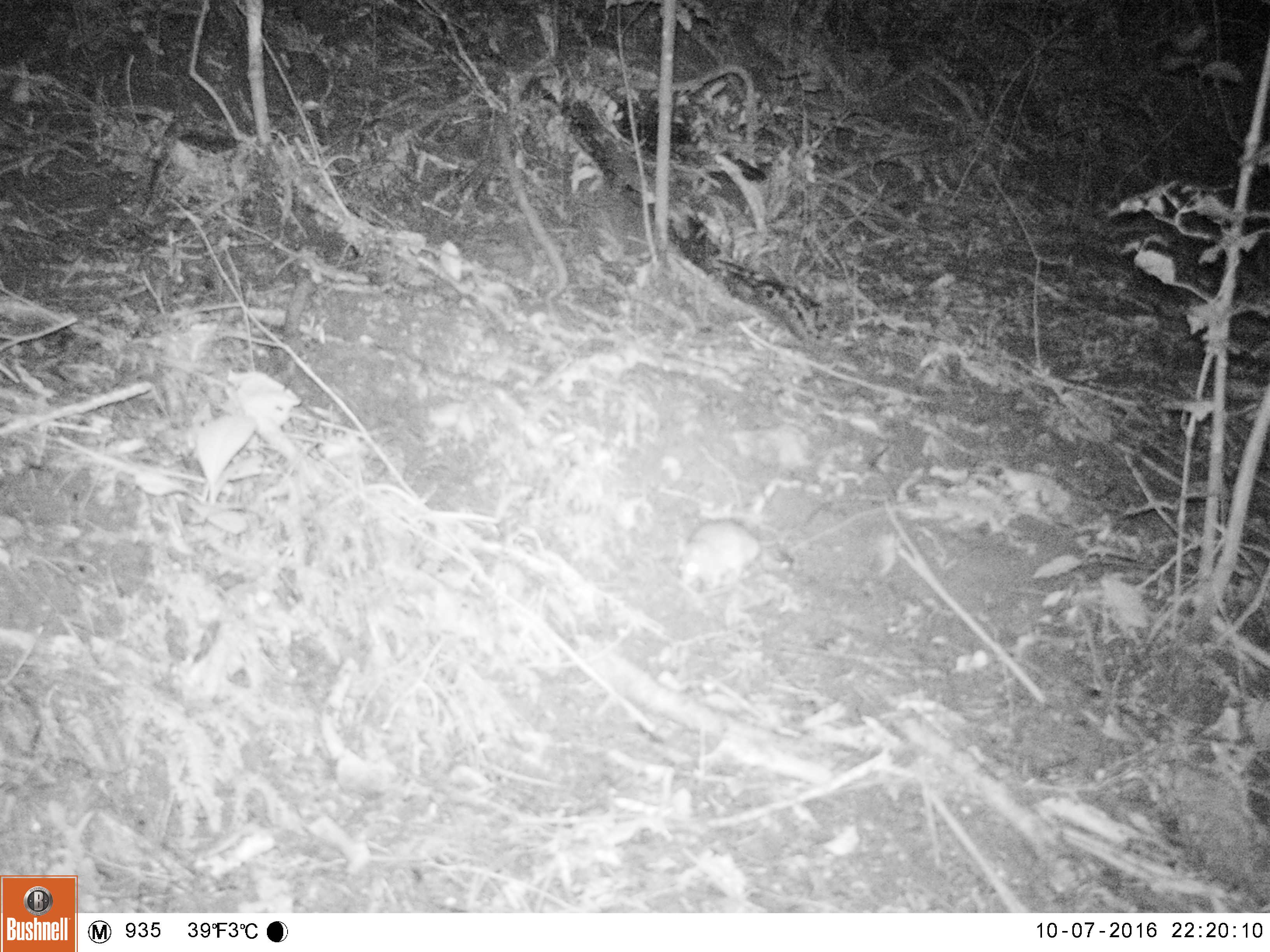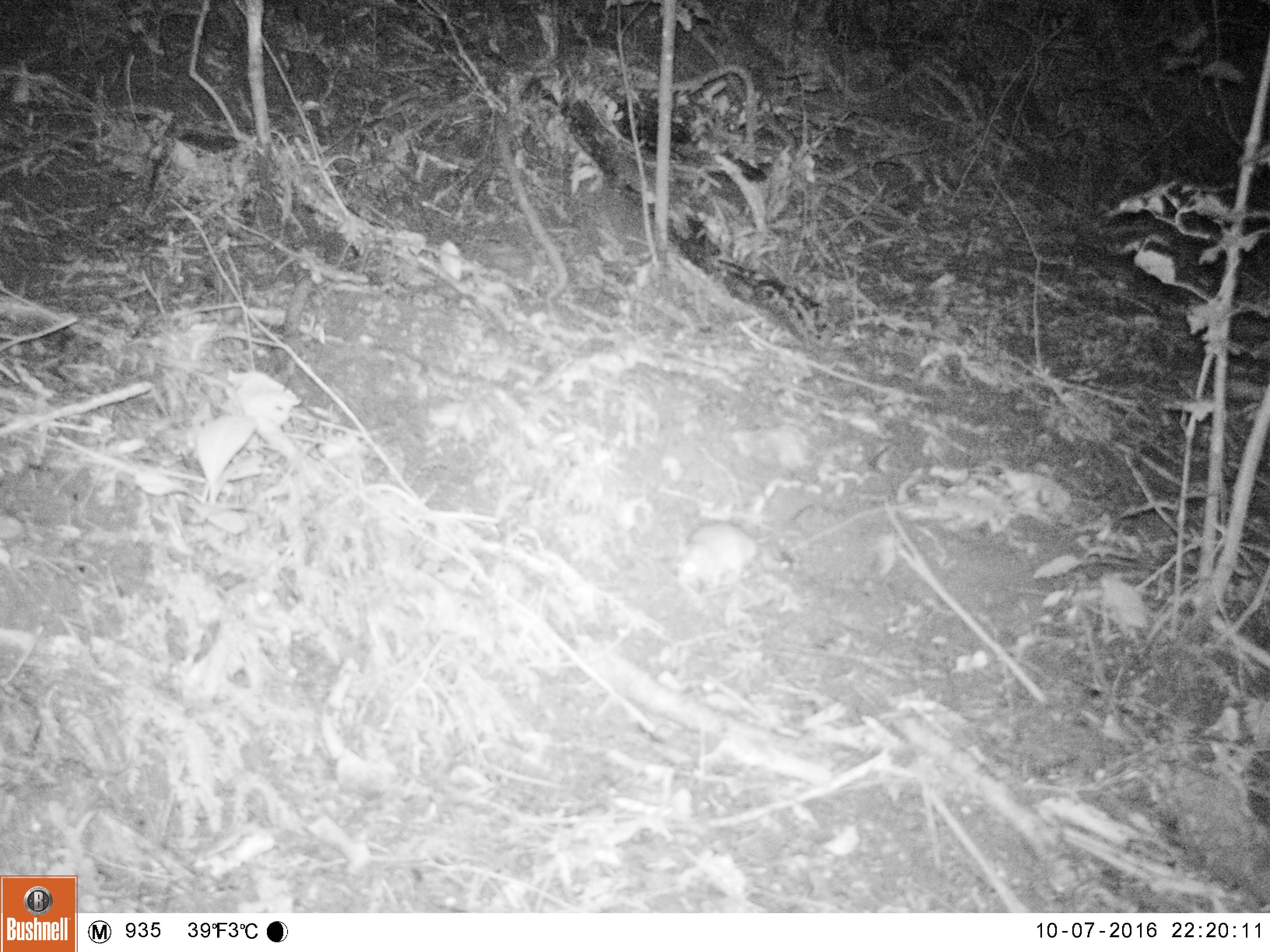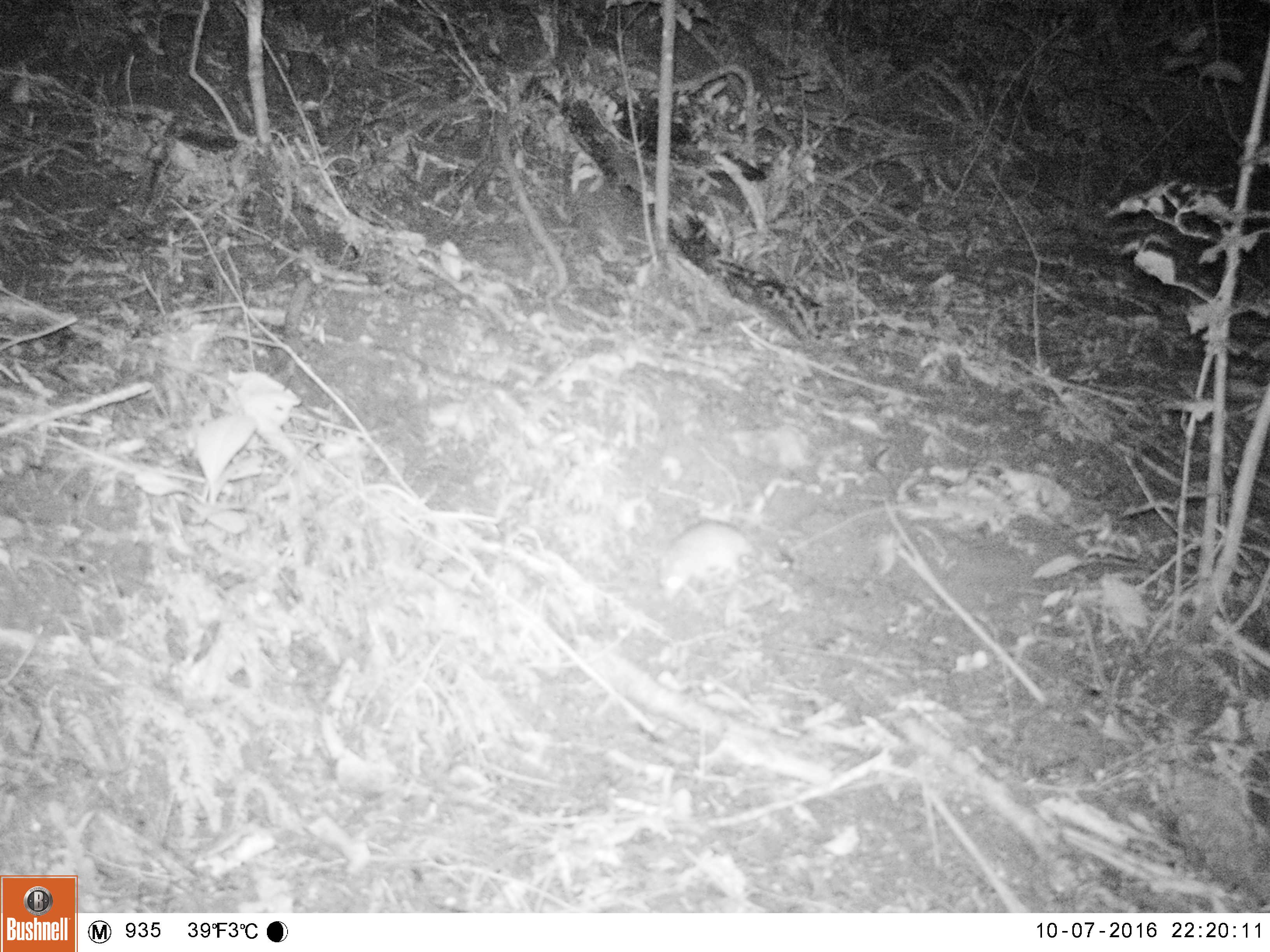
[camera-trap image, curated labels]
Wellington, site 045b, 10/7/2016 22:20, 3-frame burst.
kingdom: Animalia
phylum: Chordata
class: Mammalia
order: Rodentia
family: Muridae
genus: Rattus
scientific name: Rattus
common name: rat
Rat (Rattus).